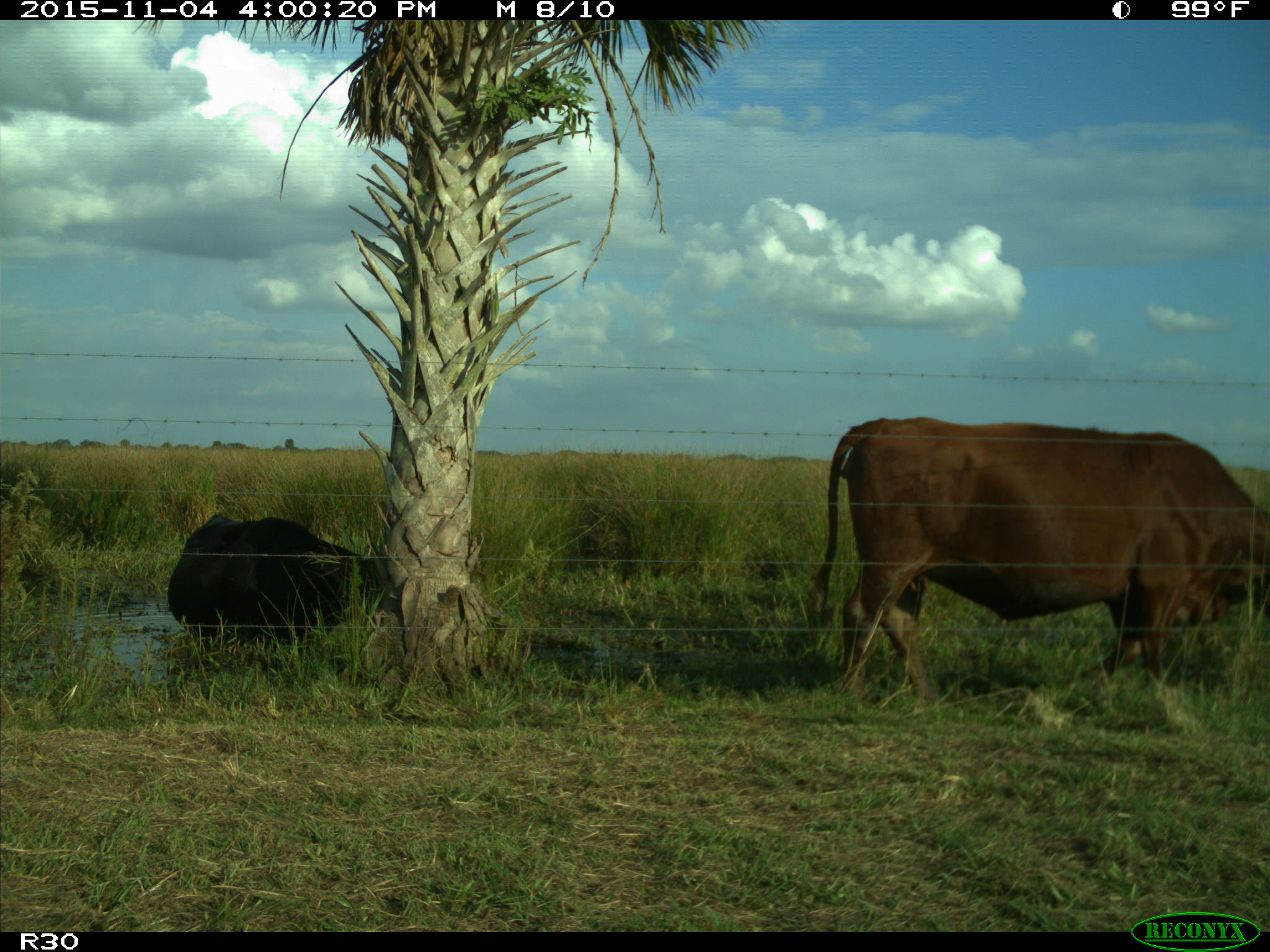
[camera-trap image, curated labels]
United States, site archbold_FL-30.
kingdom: Animalia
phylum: Chordata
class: Mammalia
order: Artiodactyla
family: Bovidae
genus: Bos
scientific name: Bos taurus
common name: domestic cow